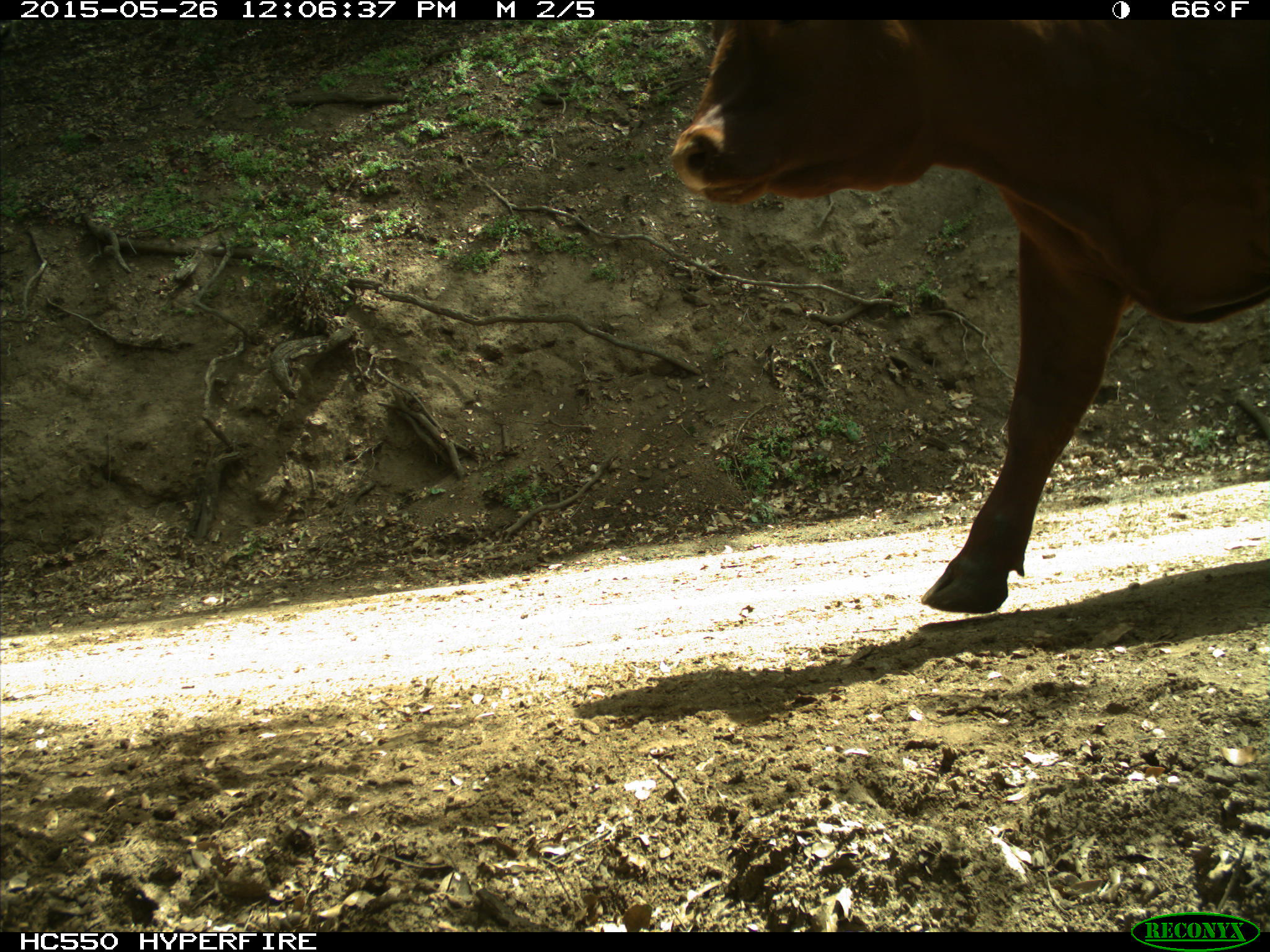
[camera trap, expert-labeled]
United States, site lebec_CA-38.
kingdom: Animalia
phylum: Chordata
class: Mammalia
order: Artiodactyla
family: Bovidae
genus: Bos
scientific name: Bos taurus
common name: domestic cow